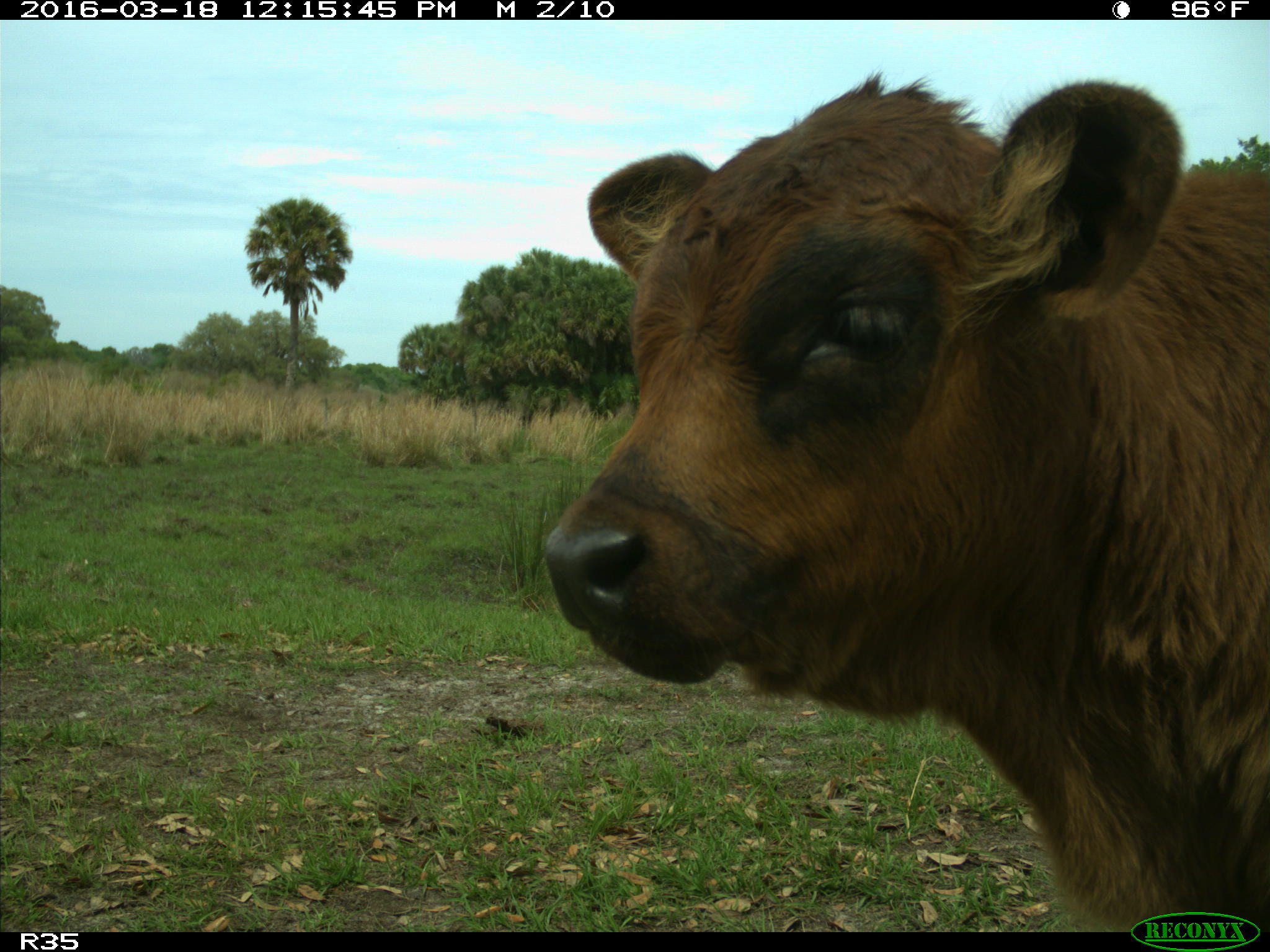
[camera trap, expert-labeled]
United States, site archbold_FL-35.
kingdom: Animalia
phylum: Chordata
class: Mammalia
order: Artiodactyla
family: Bovidae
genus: Bos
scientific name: Bos taurus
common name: domestic cow